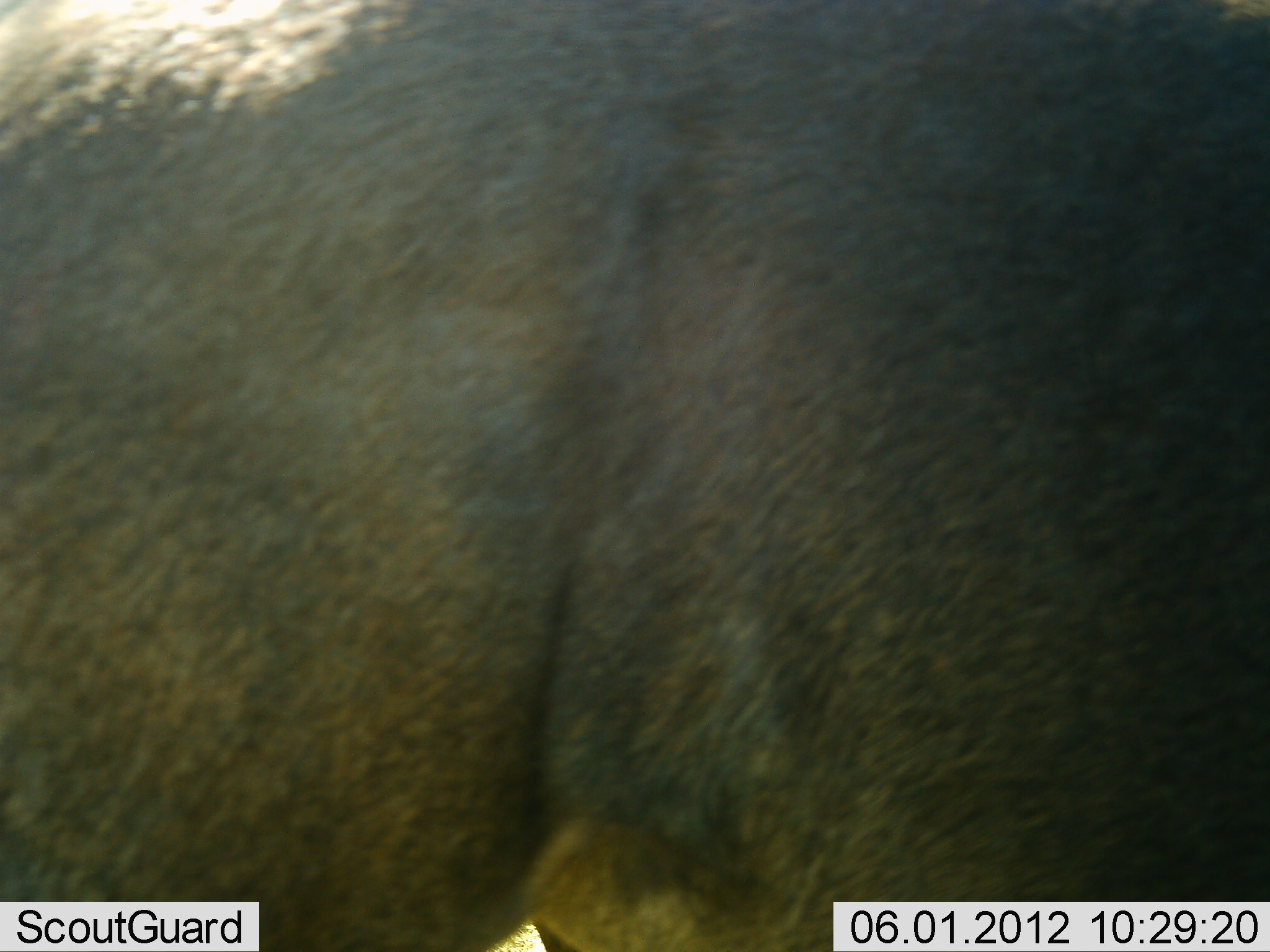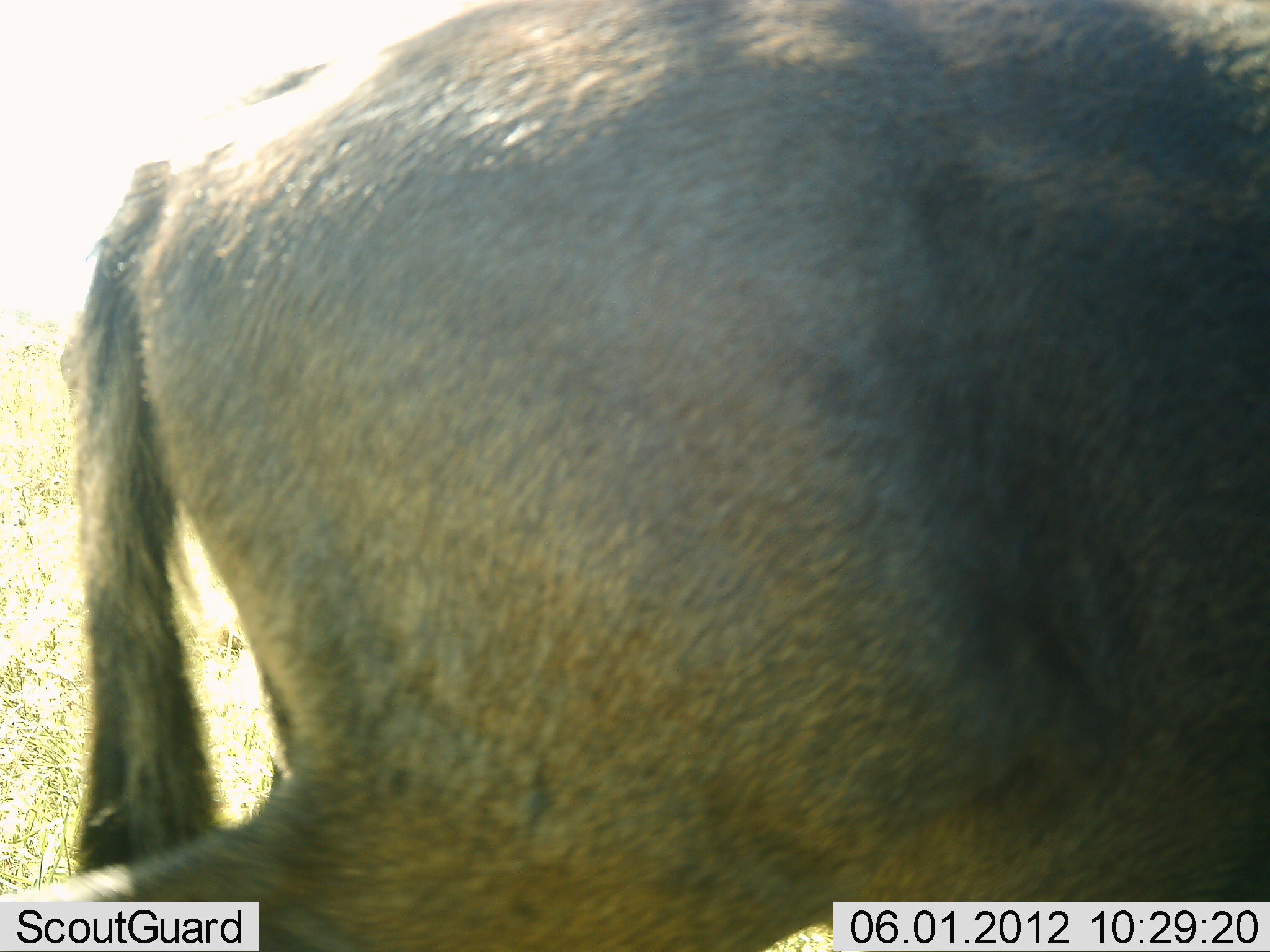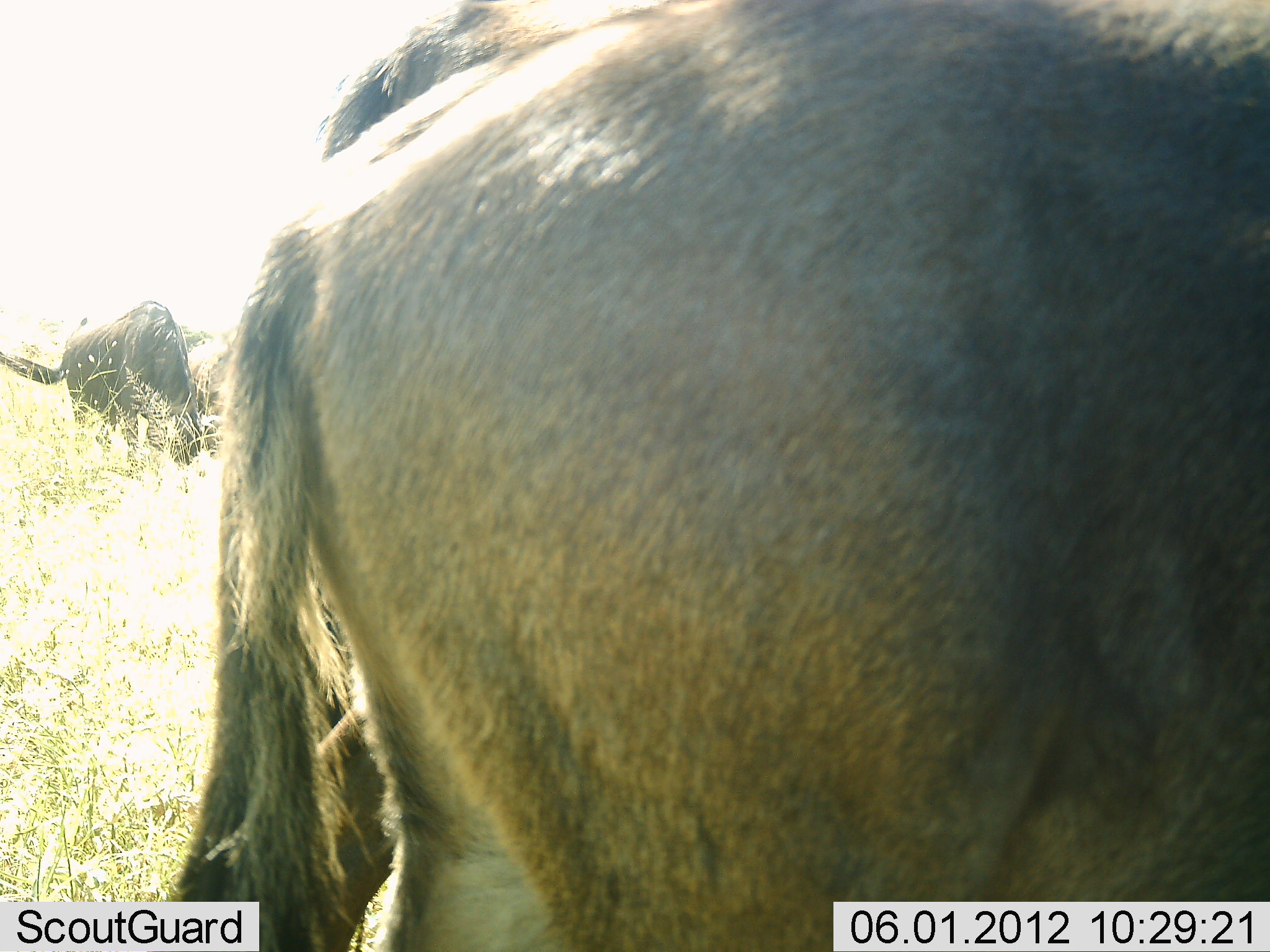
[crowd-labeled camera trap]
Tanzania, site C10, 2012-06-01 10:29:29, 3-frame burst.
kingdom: Animalia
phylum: Chordata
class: Mammalia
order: Artiodactyla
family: Bovidae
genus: Connochaetes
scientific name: Connochaetes taurinus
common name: blue wildebeest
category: wildebeest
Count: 3.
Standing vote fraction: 50%.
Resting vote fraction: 0%.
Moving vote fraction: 70%.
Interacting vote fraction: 0%.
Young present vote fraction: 0%.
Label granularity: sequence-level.